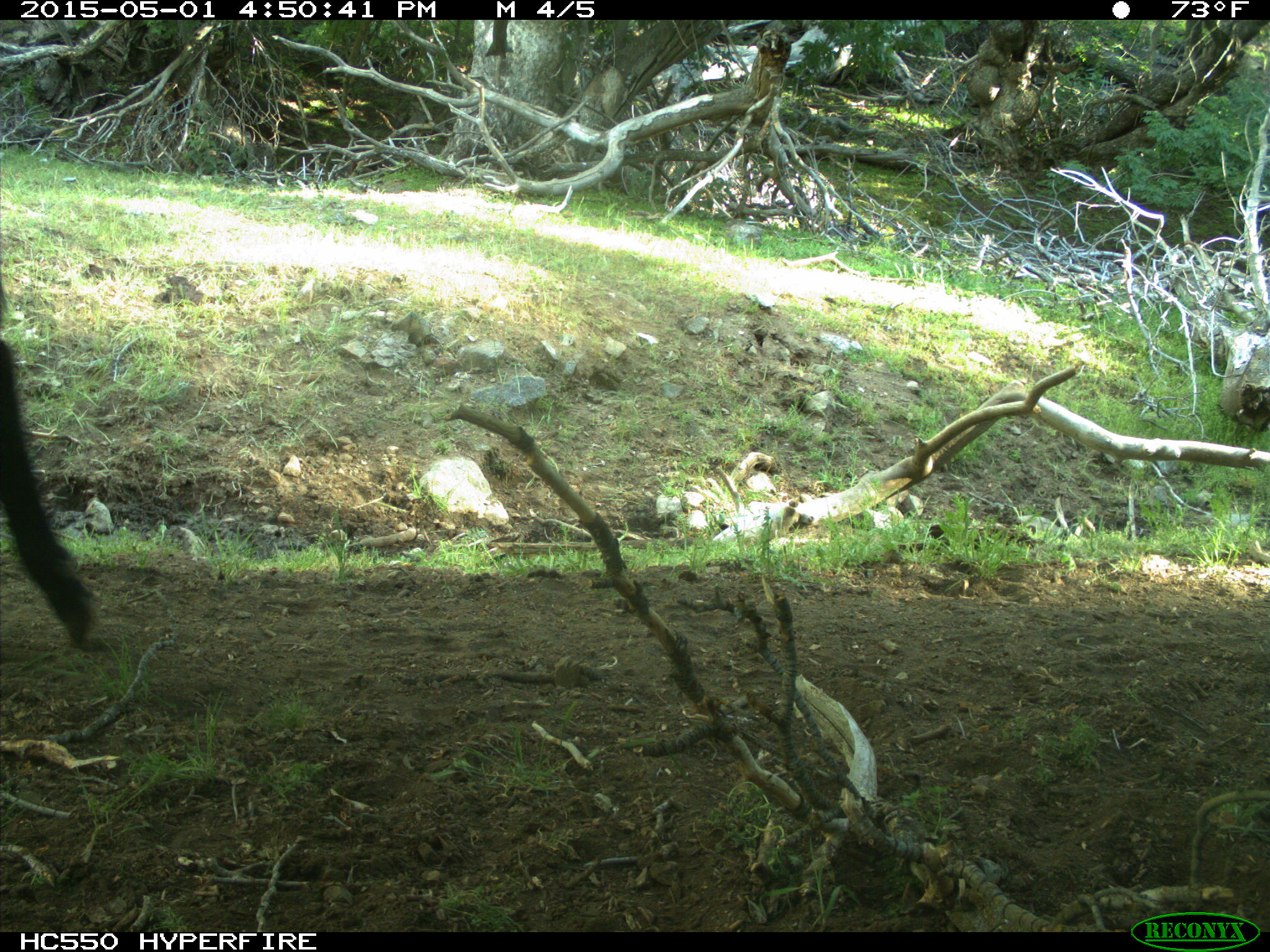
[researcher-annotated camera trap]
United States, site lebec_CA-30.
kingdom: Animalia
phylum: Chordata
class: Mammalia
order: Artiodactyla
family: Bovidae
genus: Bos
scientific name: Bos taurus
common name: domestic cow